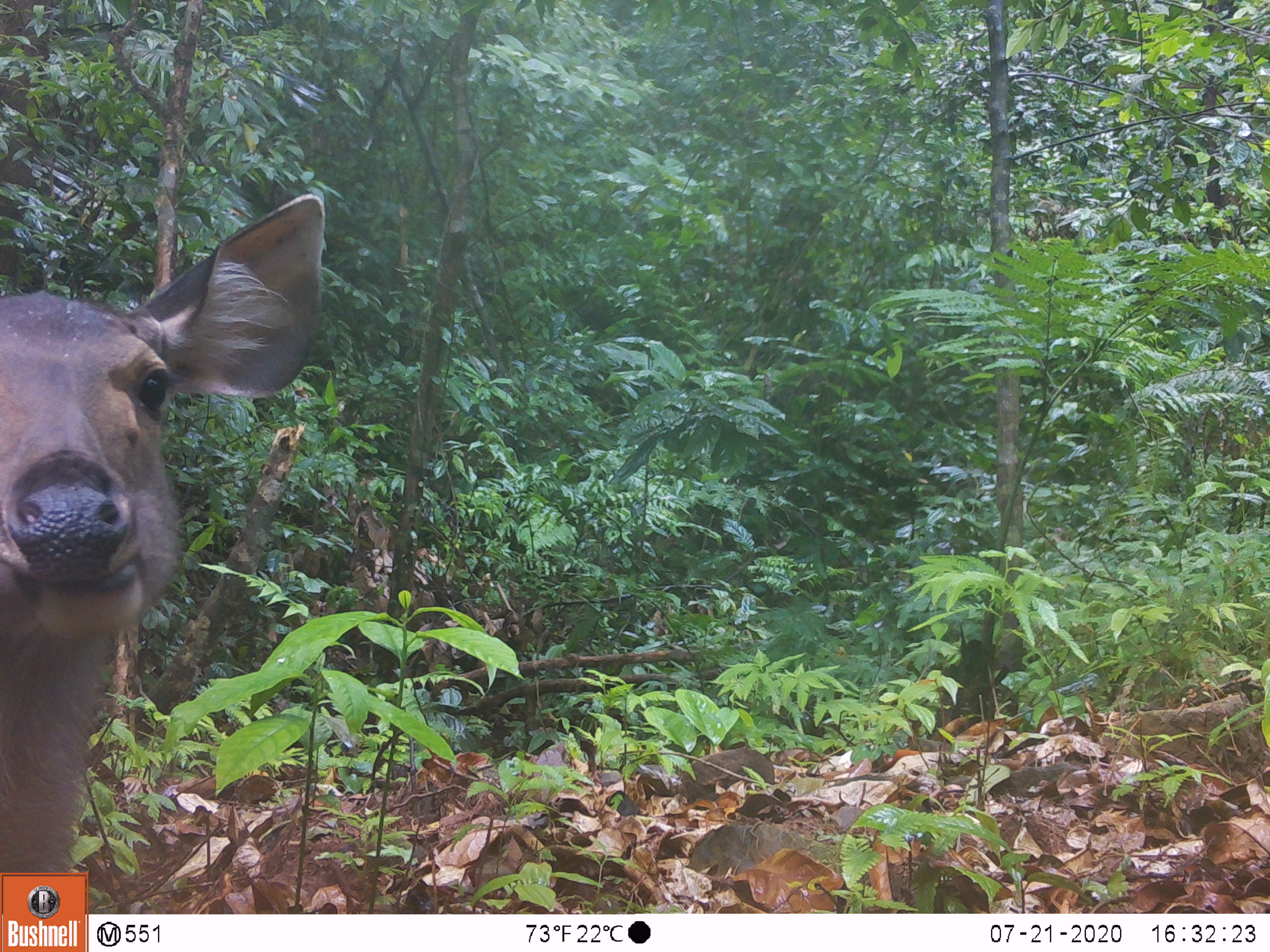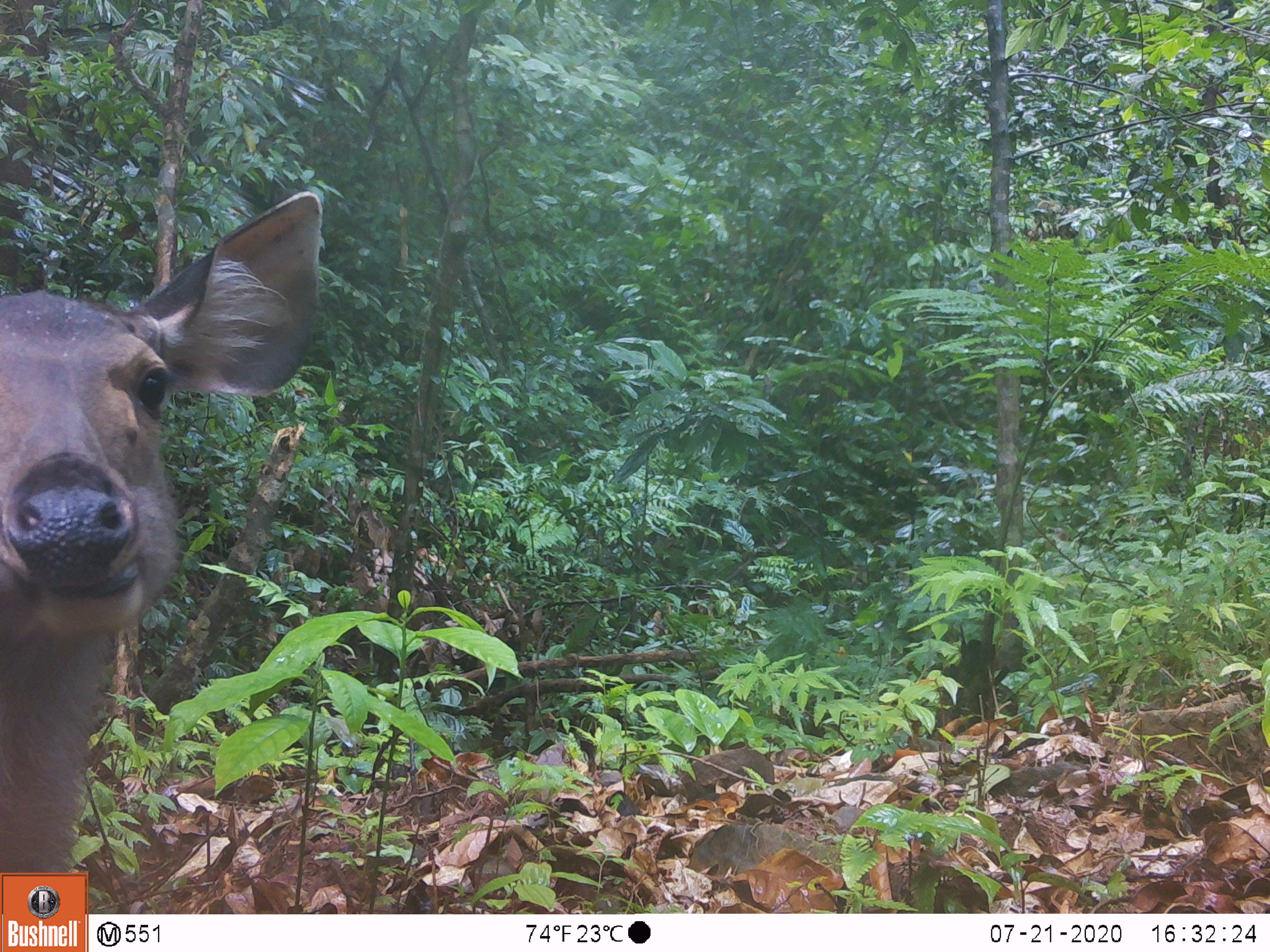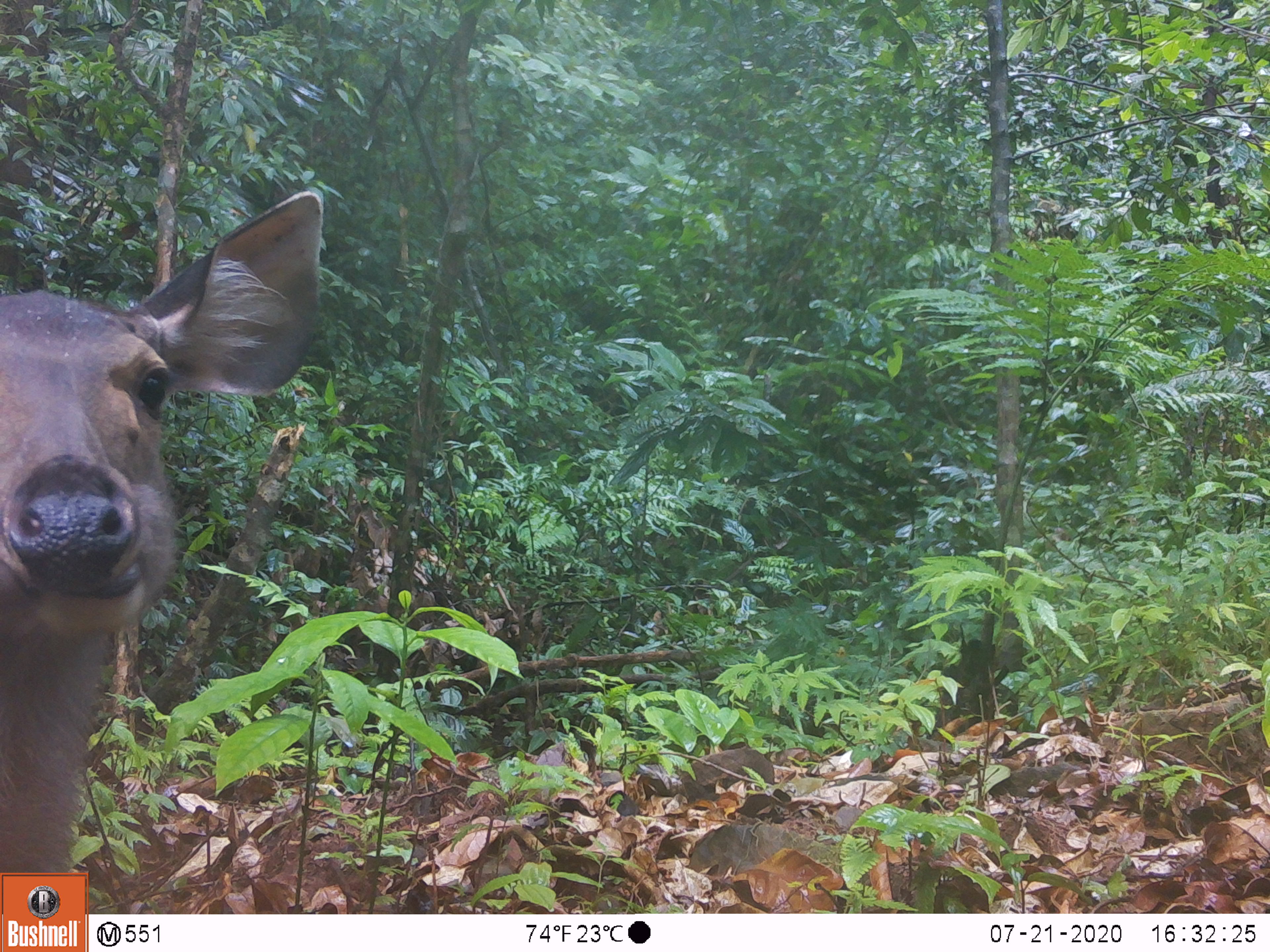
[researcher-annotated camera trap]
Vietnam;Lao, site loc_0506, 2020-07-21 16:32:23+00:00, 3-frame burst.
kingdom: Animalia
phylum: Chordata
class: Mammalia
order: Artiodactyla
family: Cervidae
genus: Rusa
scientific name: Rusa unicolor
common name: sambar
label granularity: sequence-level